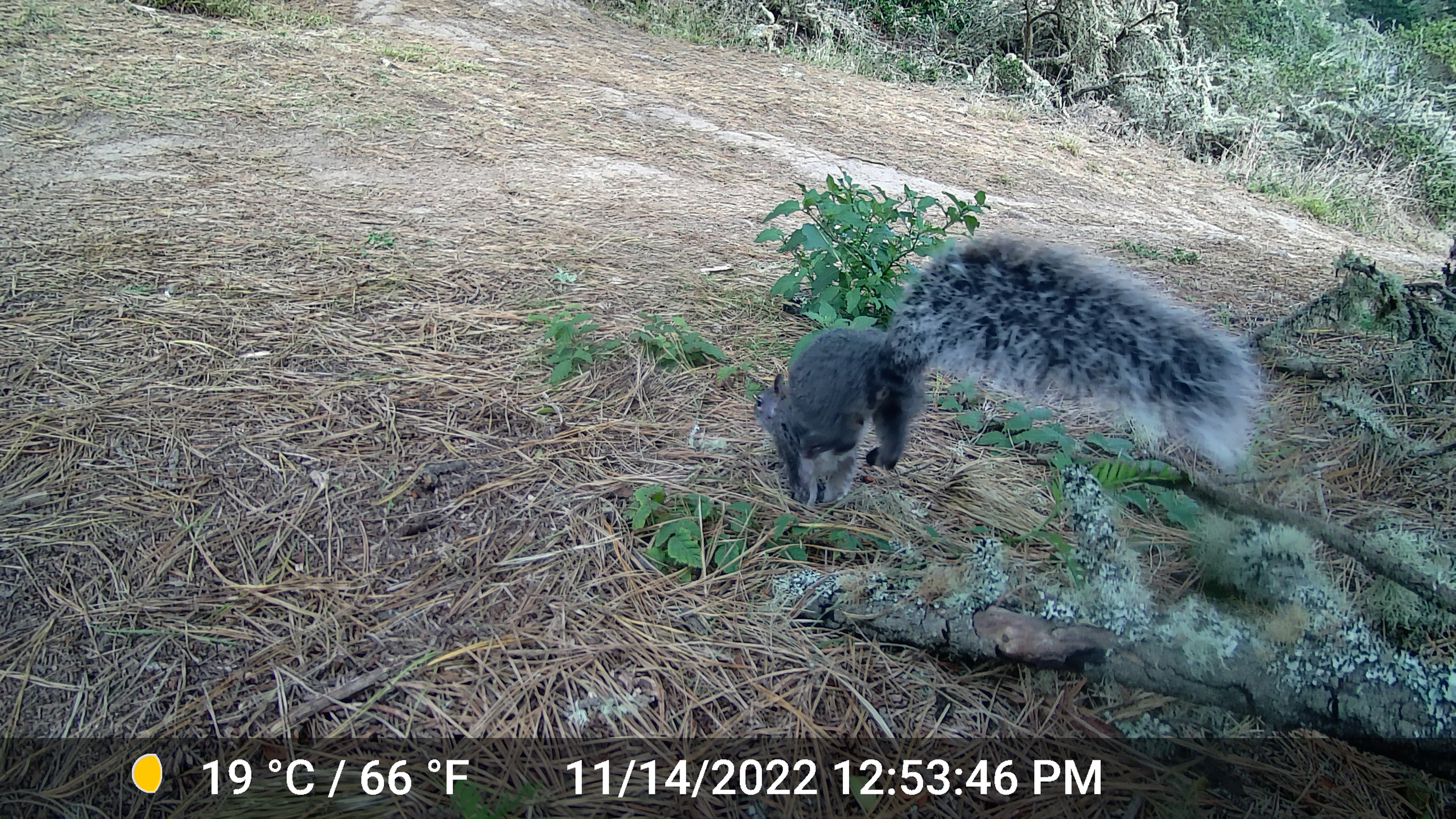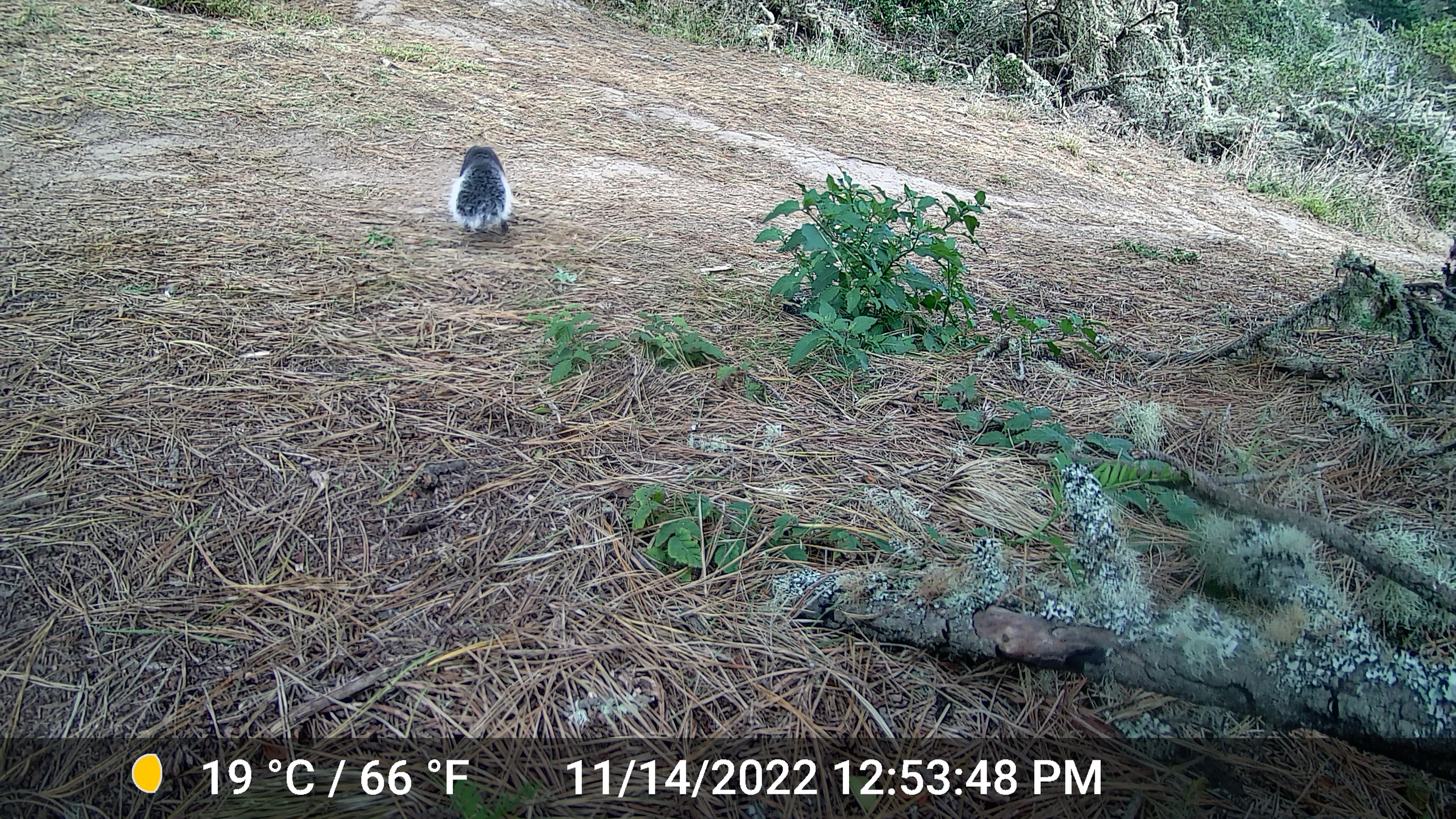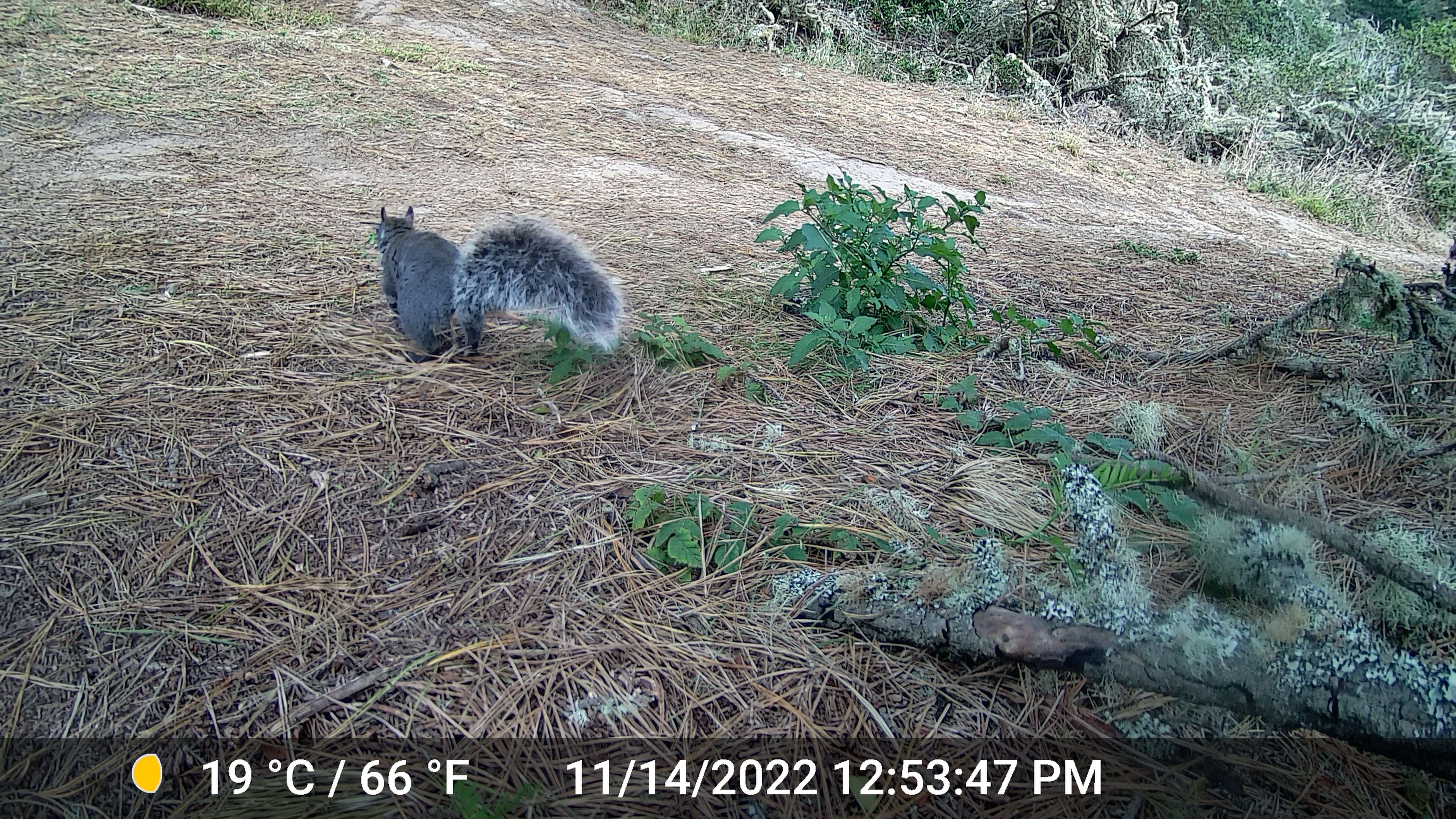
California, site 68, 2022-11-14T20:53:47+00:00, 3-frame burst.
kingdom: Animalia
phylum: Chordata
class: Mammalia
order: Rodentia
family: Sciuridae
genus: Sciurus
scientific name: Sciurus griseus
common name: western gray squirrel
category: western grey squirrel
Western grey squirrel (western gray squirrel) (Sciurus griseus).